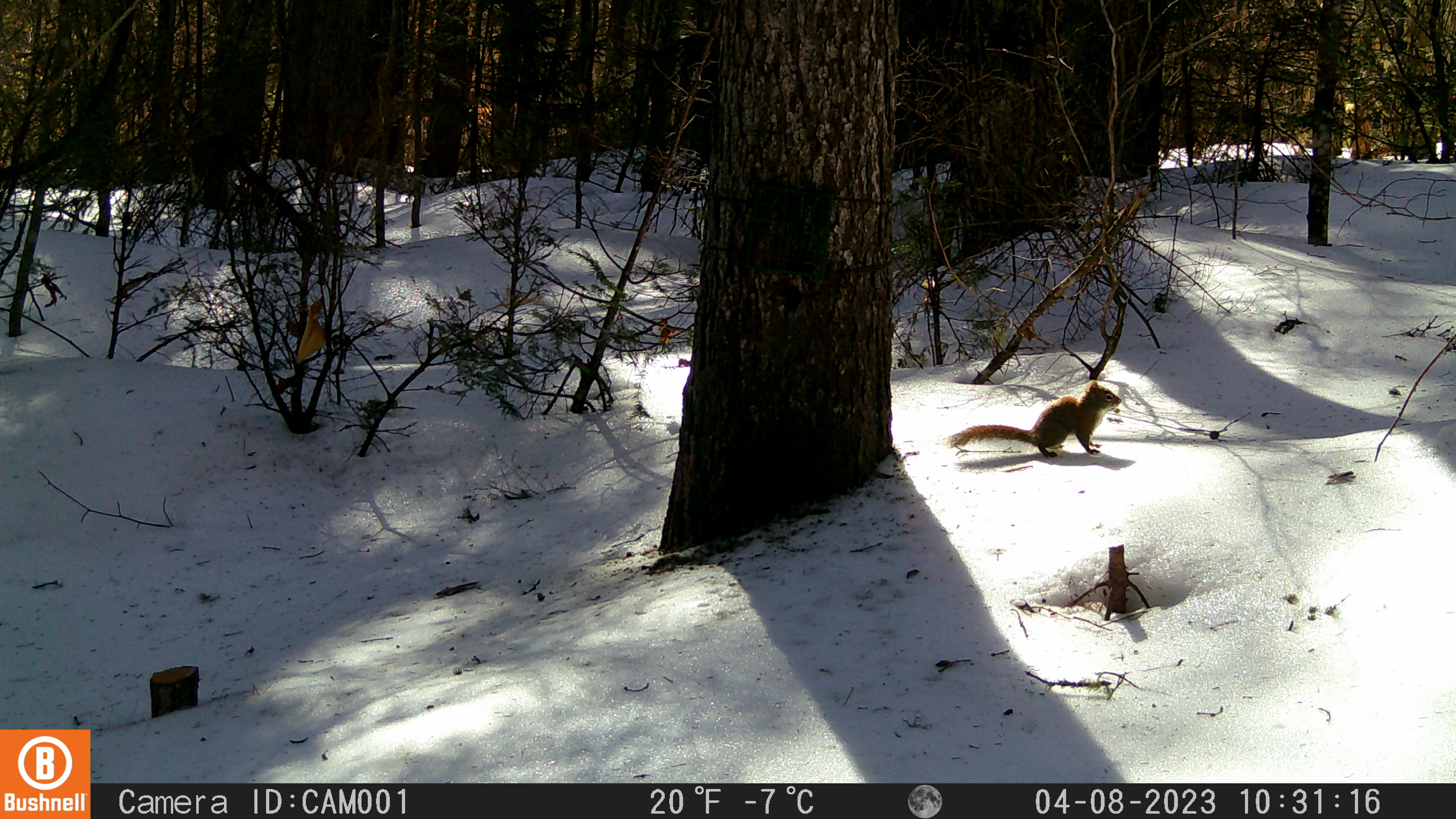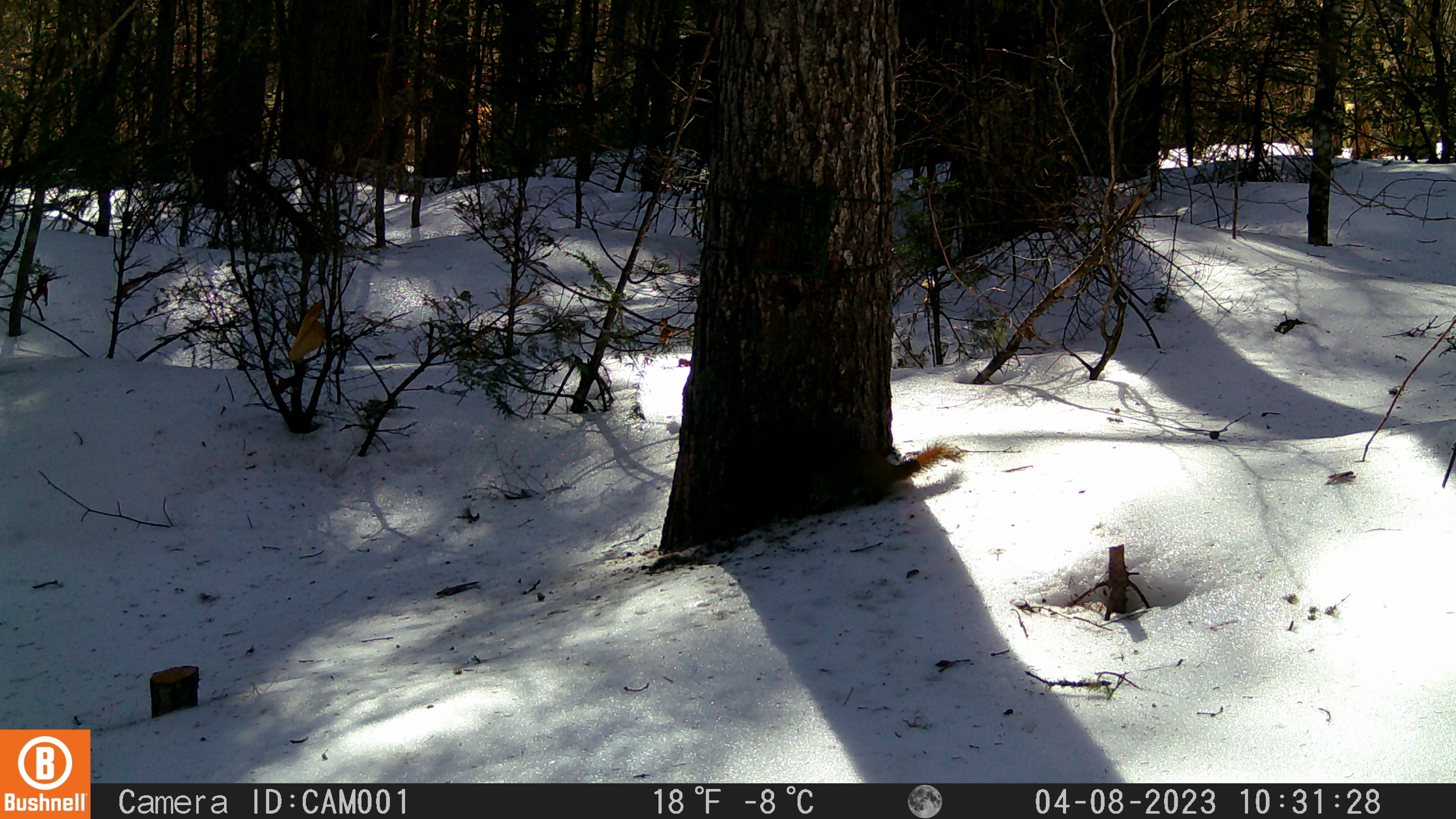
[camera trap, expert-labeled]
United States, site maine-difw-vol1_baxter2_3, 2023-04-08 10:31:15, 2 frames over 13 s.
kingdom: Animalia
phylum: Chordata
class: Mammalia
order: Rodentia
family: Sciuridae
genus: Tamiasciurus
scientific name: Tamiasciurus hudsonicus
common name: red squirrel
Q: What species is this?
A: Red squirrel (Tamiasciurus hudsonicus).